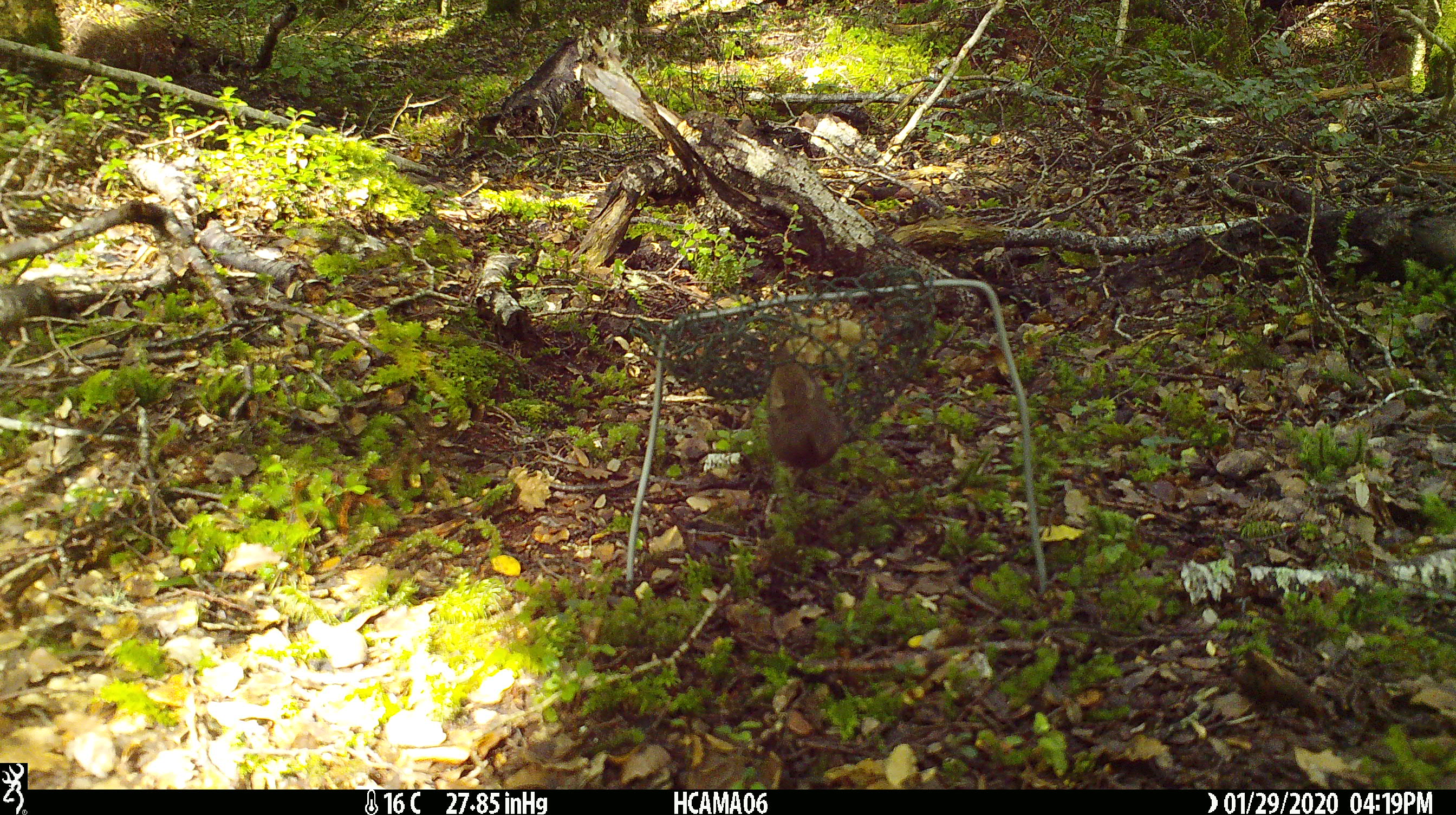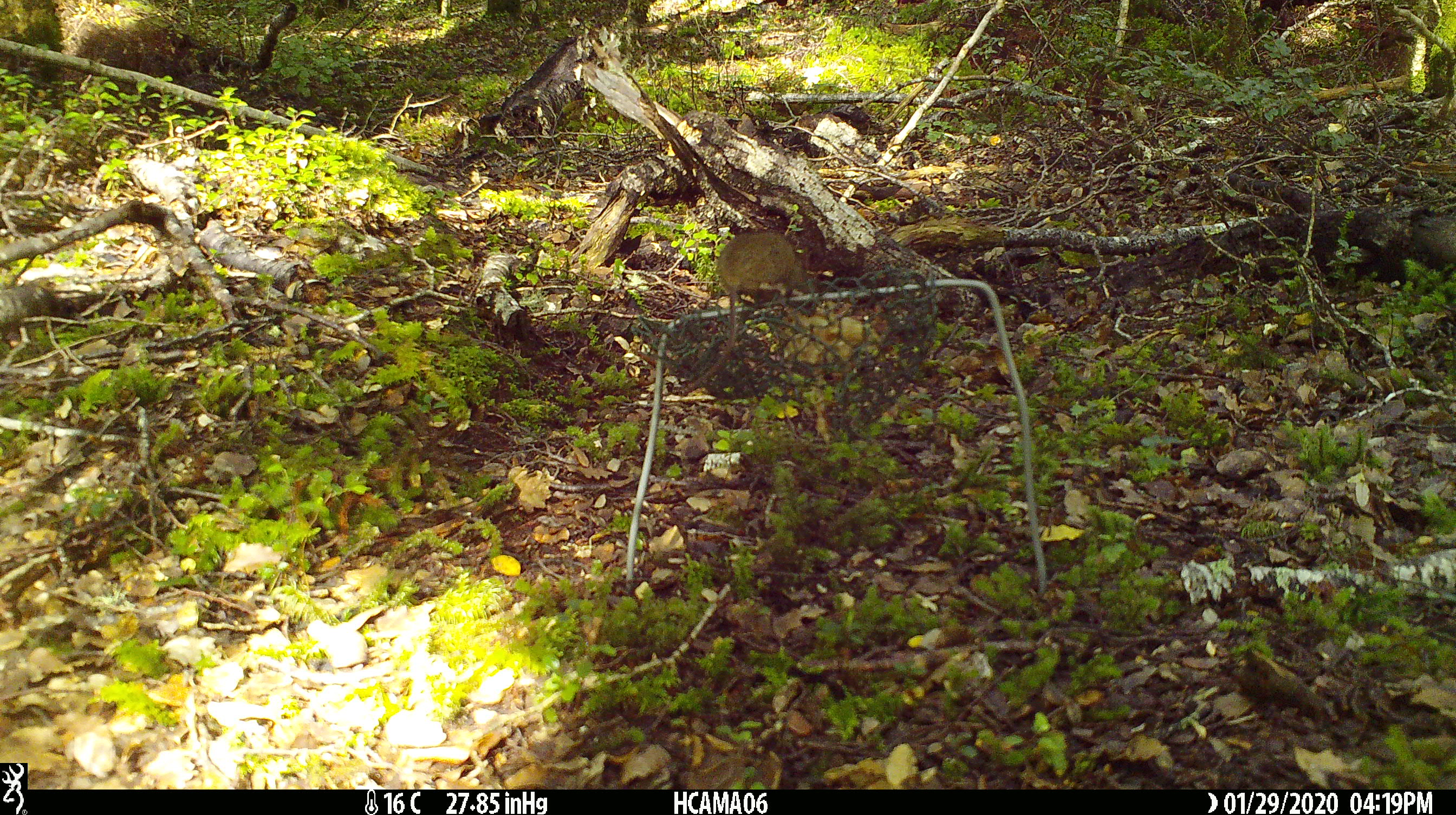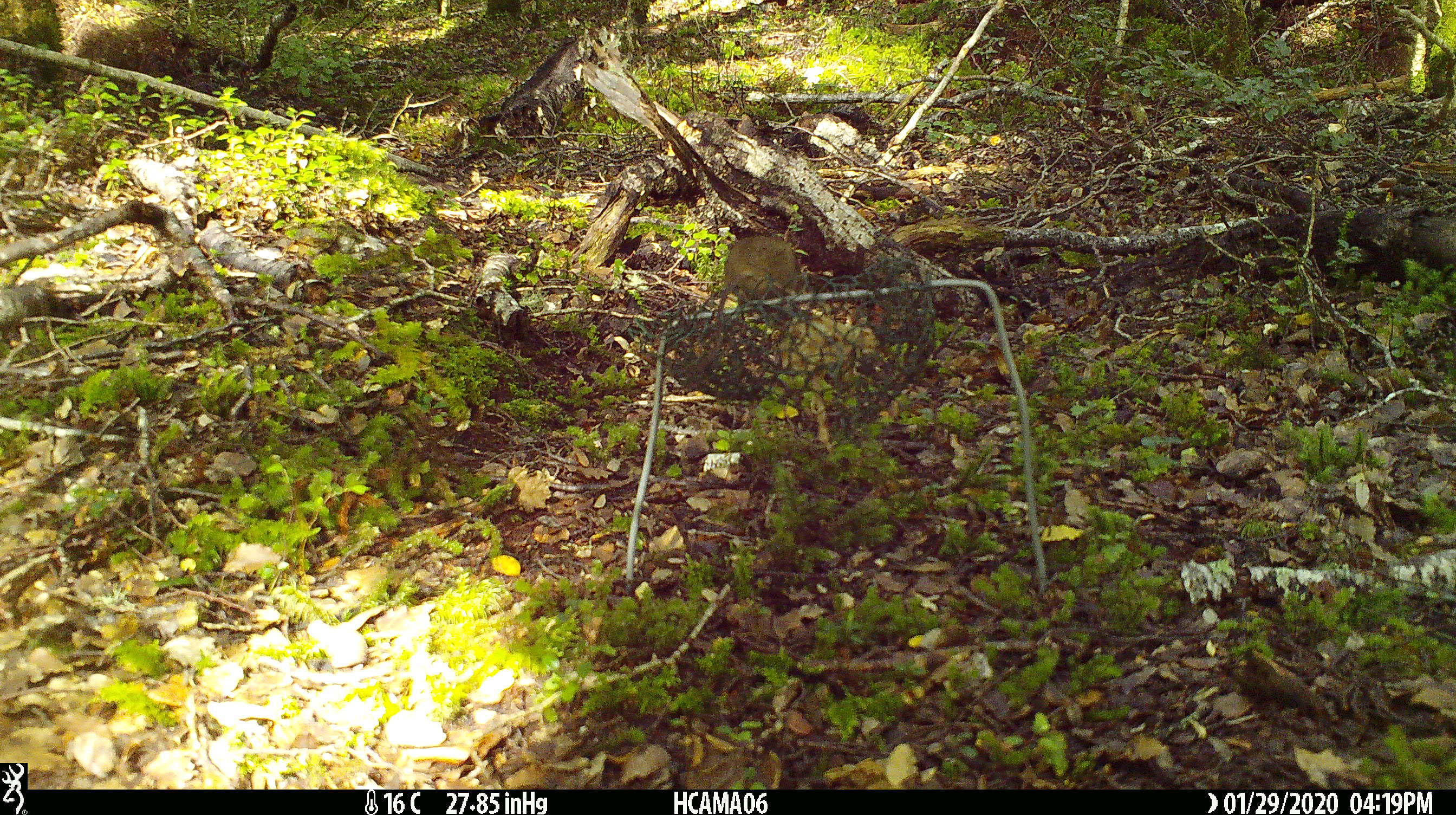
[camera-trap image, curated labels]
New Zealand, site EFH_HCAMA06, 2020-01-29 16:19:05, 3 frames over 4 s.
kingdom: Animalia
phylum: Chordata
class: Mammalia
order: Rodentia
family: Muridae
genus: Mus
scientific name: Mus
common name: mouse